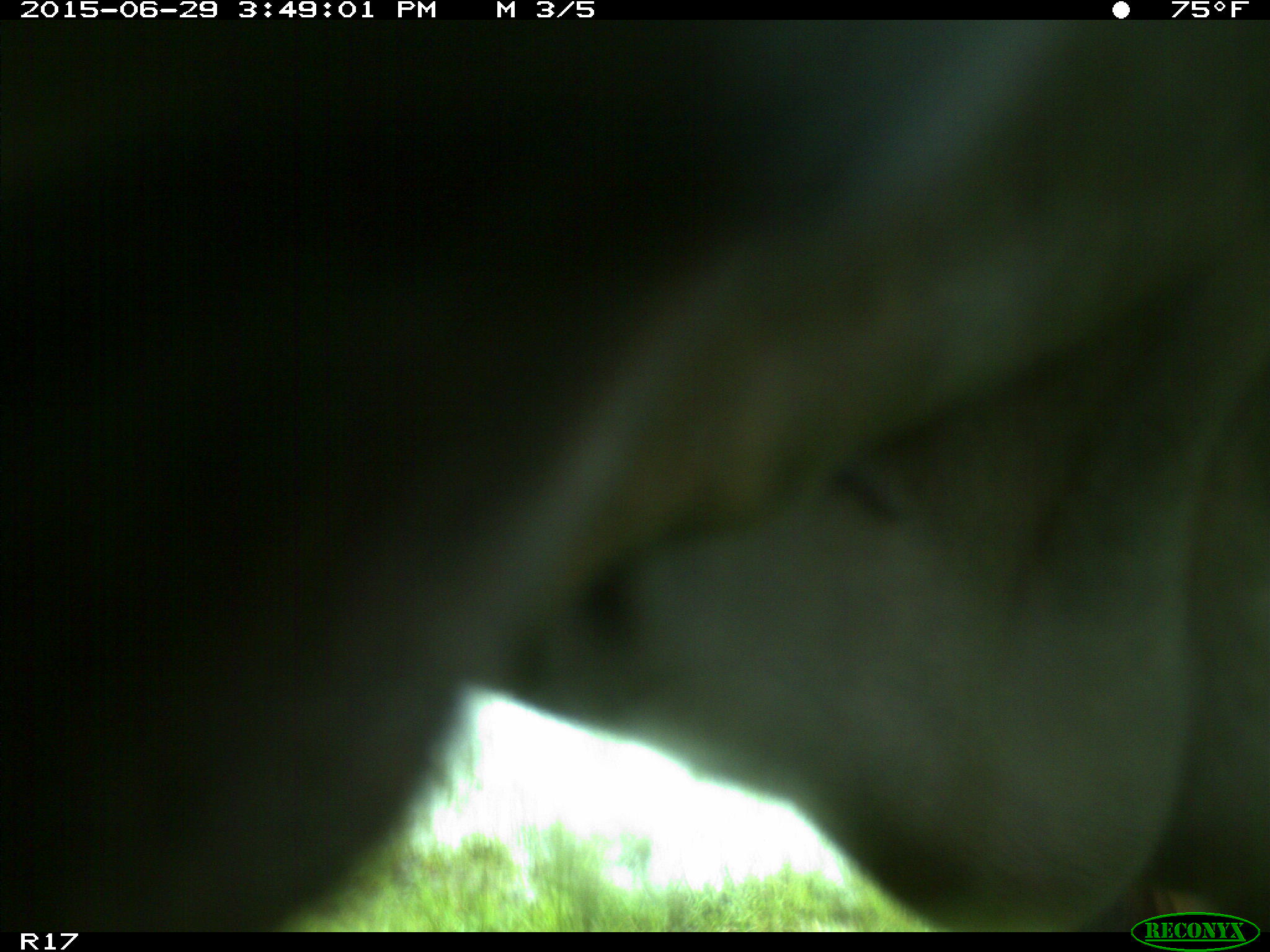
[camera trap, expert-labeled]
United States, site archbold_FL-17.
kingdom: Animalia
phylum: Chordata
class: Mammalia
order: Artiodactyla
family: Bovidae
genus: Bos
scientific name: Bos taurus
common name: domestic cow